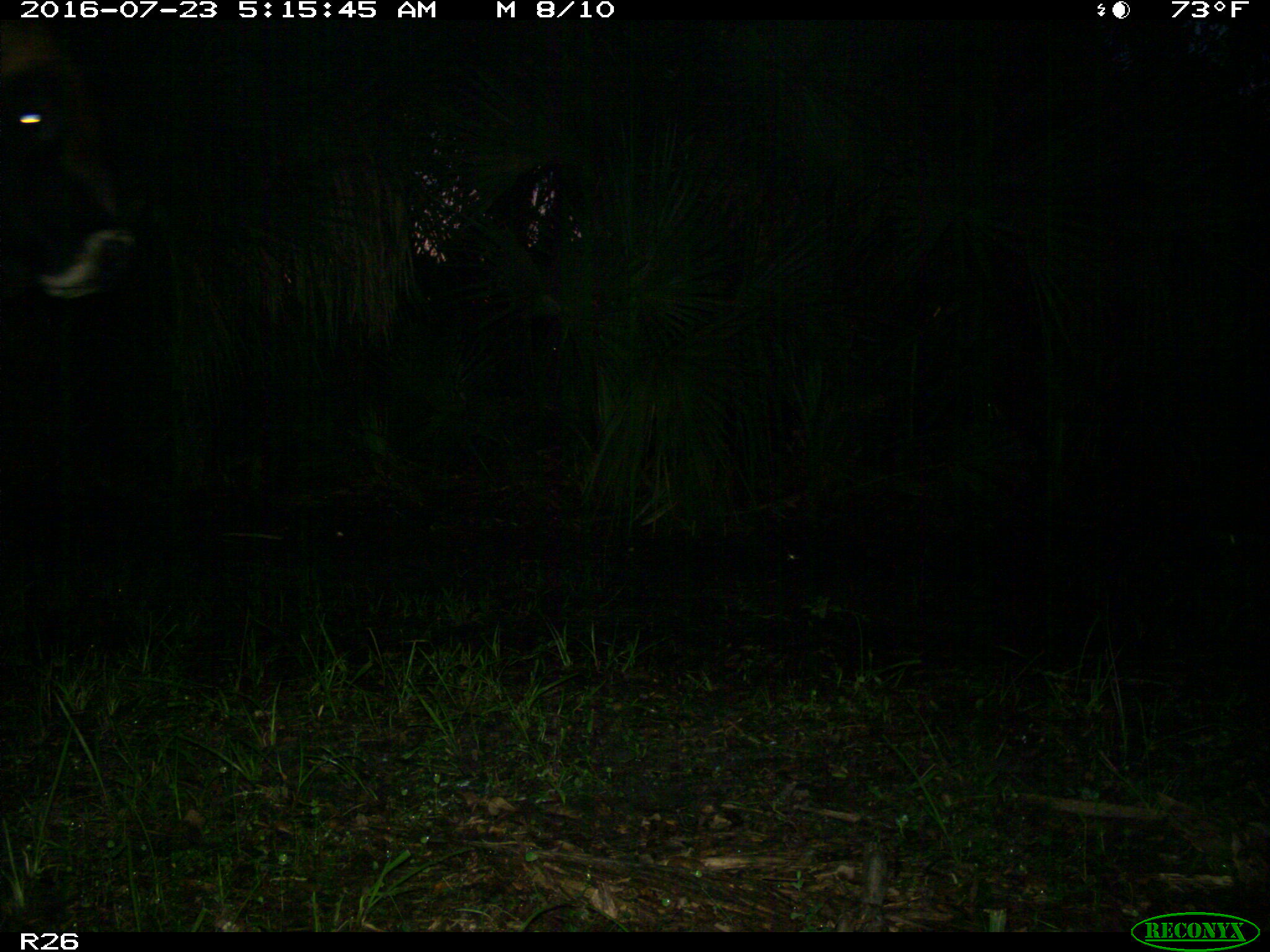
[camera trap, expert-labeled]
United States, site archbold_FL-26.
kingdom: Animalia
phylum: Chordata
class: Mammalia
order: Artiodactyla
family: Bovidae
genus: Bos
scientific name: Bos taurus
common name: domestic cow